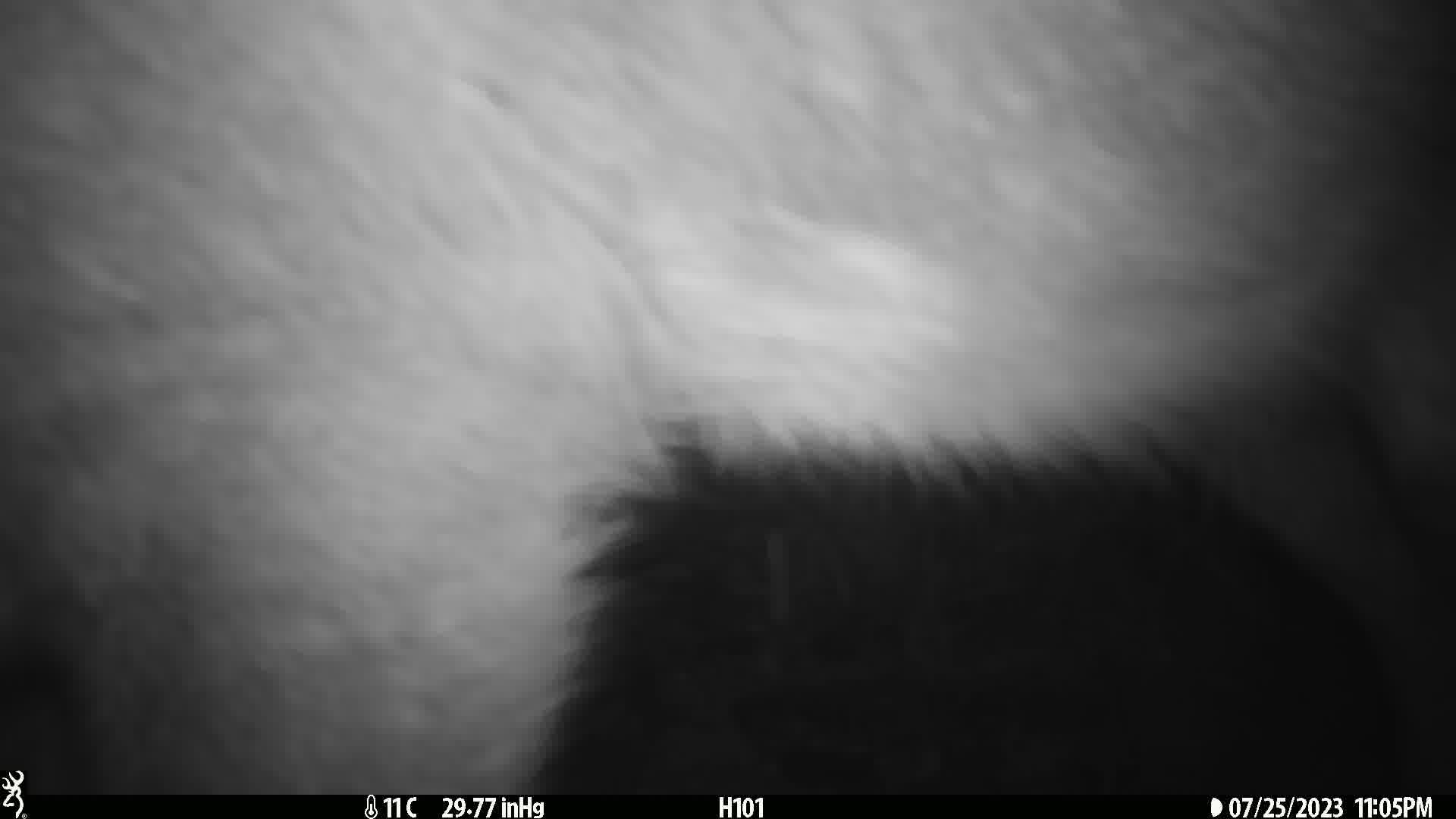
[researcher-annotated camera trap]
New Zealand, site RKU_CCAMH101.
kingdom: Animalia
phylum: Chordata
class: Mammalia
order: Artiodactyla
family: Cervidae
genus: Odocoileus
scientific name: Odocoileus virginianus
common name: white-tailed deer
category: white tailed deer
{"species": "white tailed deer (white-tailed deer) (Odocoileus virginianus)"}